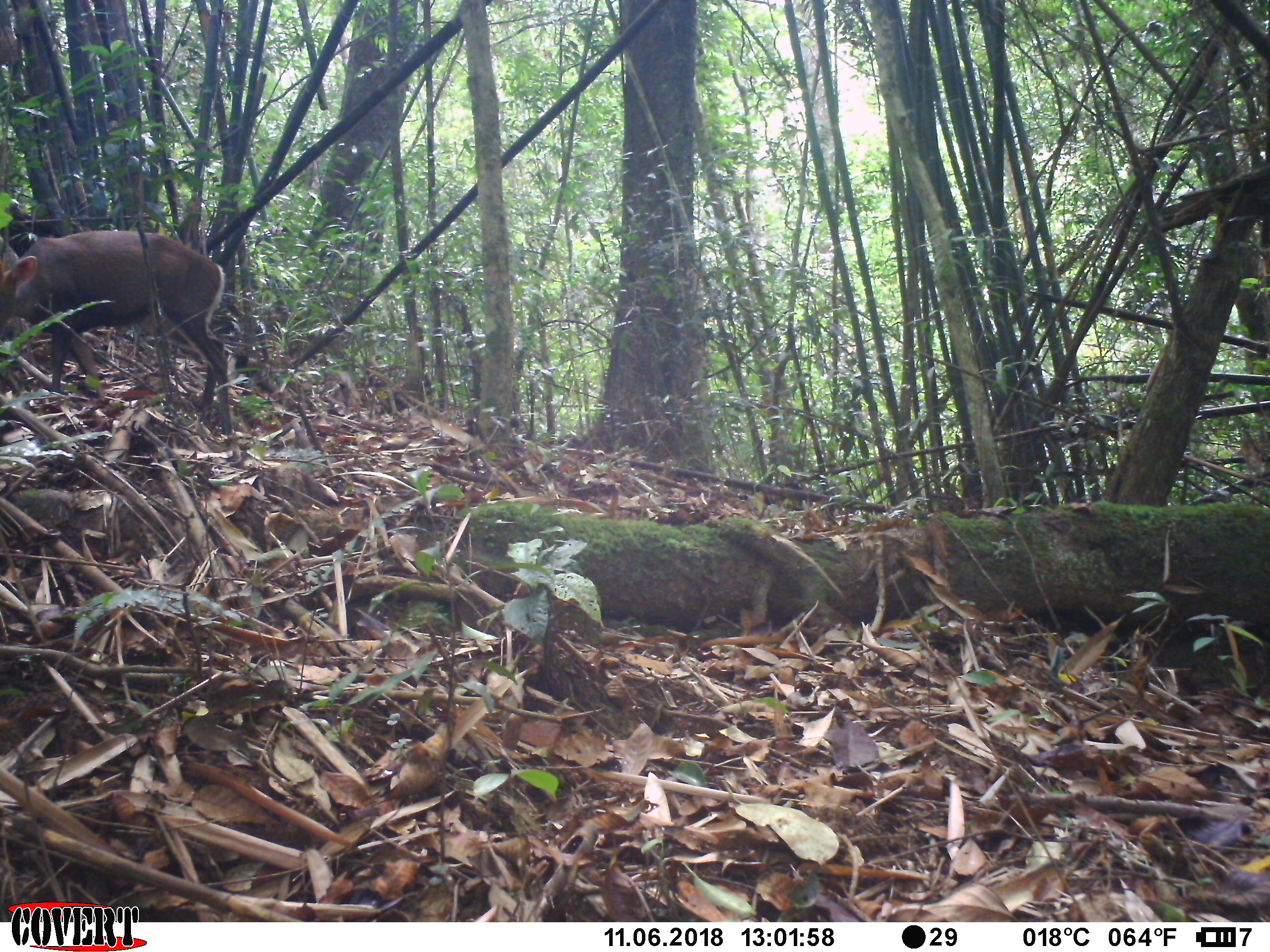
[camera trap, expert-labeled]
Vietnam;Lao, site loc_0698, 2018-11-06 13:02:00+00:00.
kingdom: Animalia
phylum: Chordata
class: Mammalia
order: Artiodactyla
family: Cervidae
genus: Muntiacus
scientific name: Muntiacus rooseveltorum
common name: roosevelt's muntjac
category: roosevelts muntjac group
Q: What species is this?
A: Roosevelts muntjac group (roosevelt's muntjac) (Muntiacus rooseveltorum).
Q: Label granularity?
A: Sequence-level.